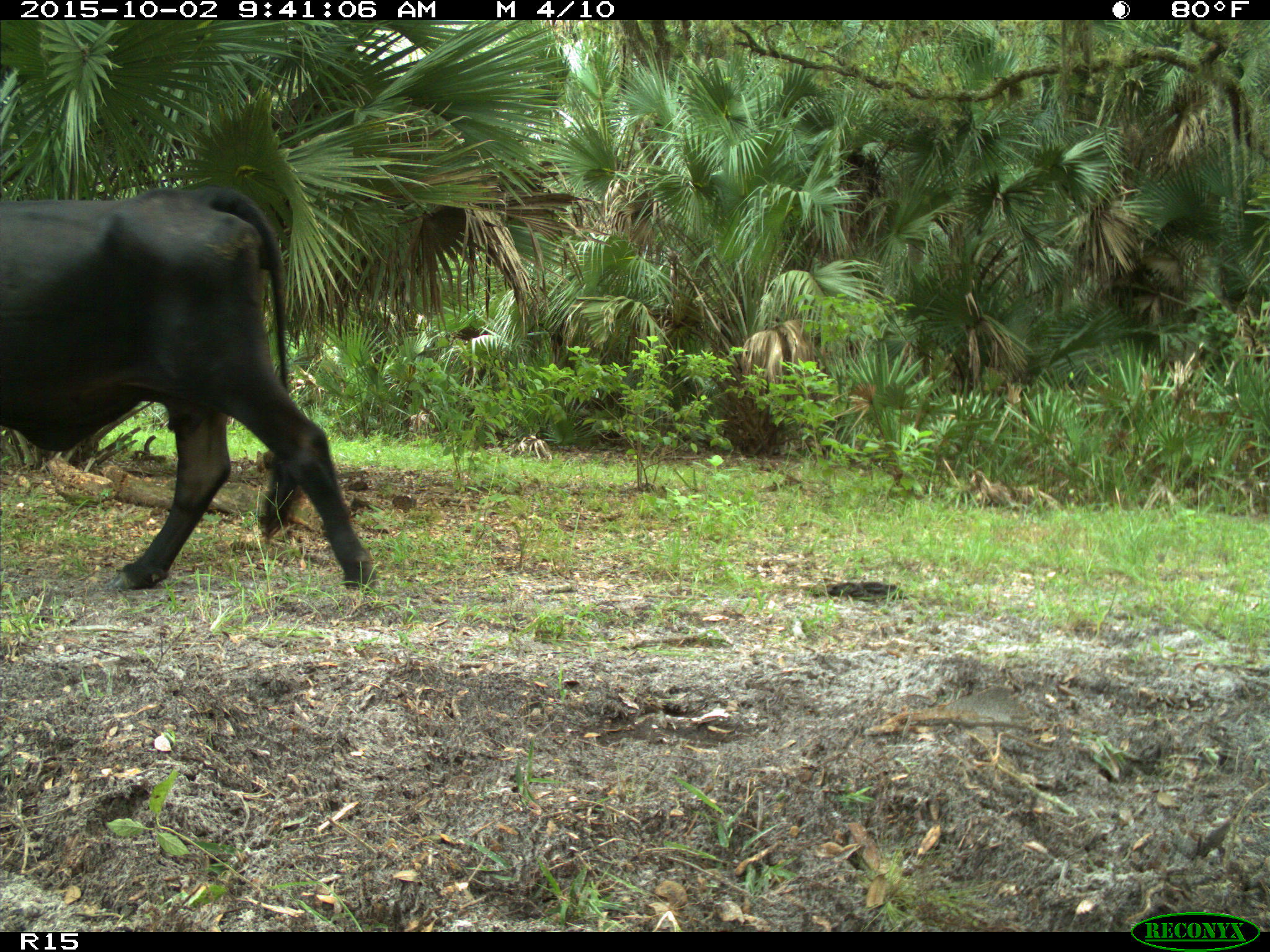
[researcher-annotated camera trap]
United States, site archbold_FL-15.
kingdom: Animalia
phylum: Chordata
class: Mammalia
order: Artiodactyla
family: Bovidae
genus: Bos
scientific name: Bos taurus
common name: domestic cow